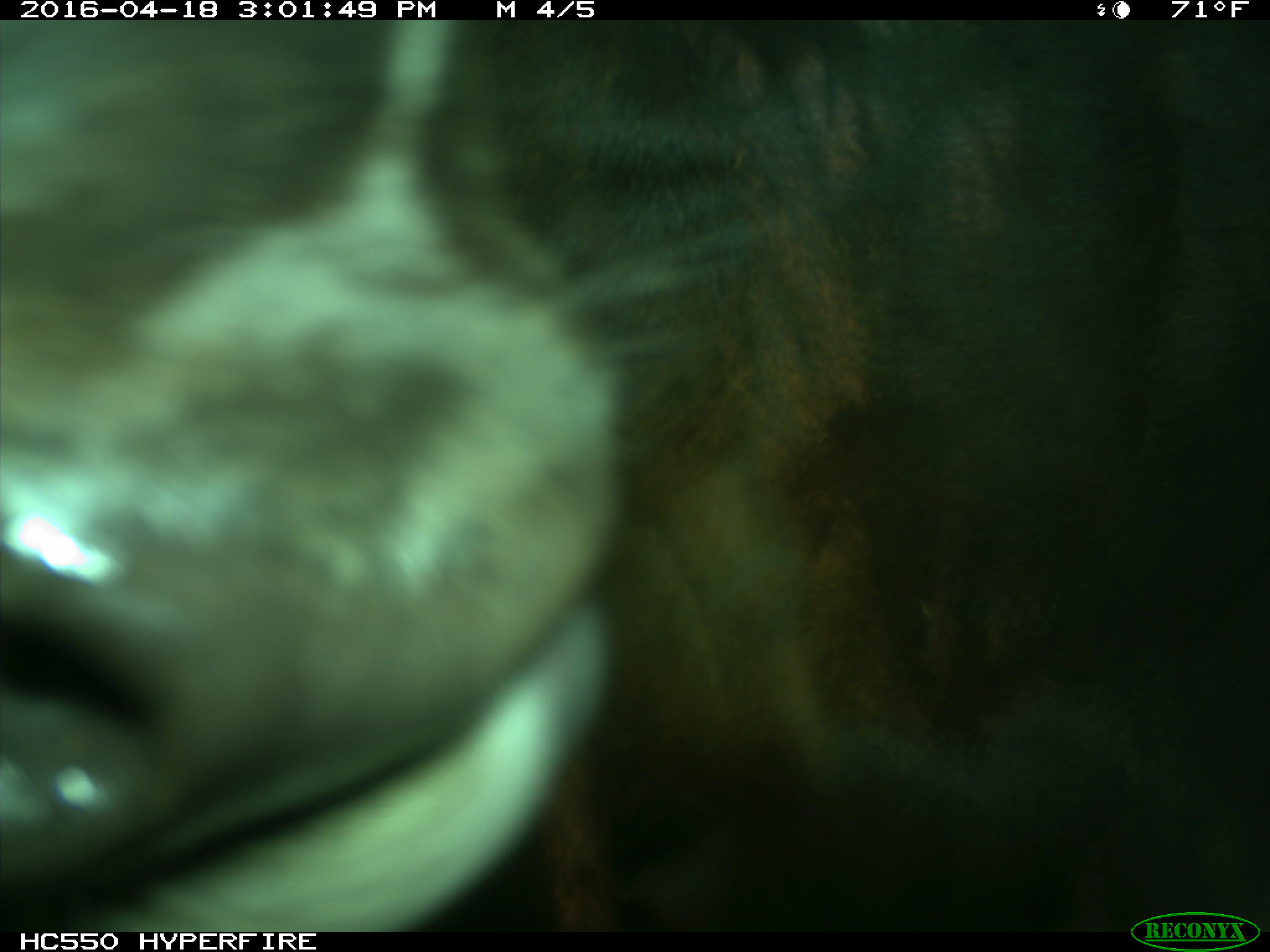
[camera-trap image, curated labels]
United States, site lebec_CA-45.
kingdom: Animalia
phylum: Chordata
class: Mammalia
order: Artiodactyla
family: Bovidae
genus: Bos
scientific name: Bos taurus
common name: domestic cow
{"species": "Bos taurus (domestic cow)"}